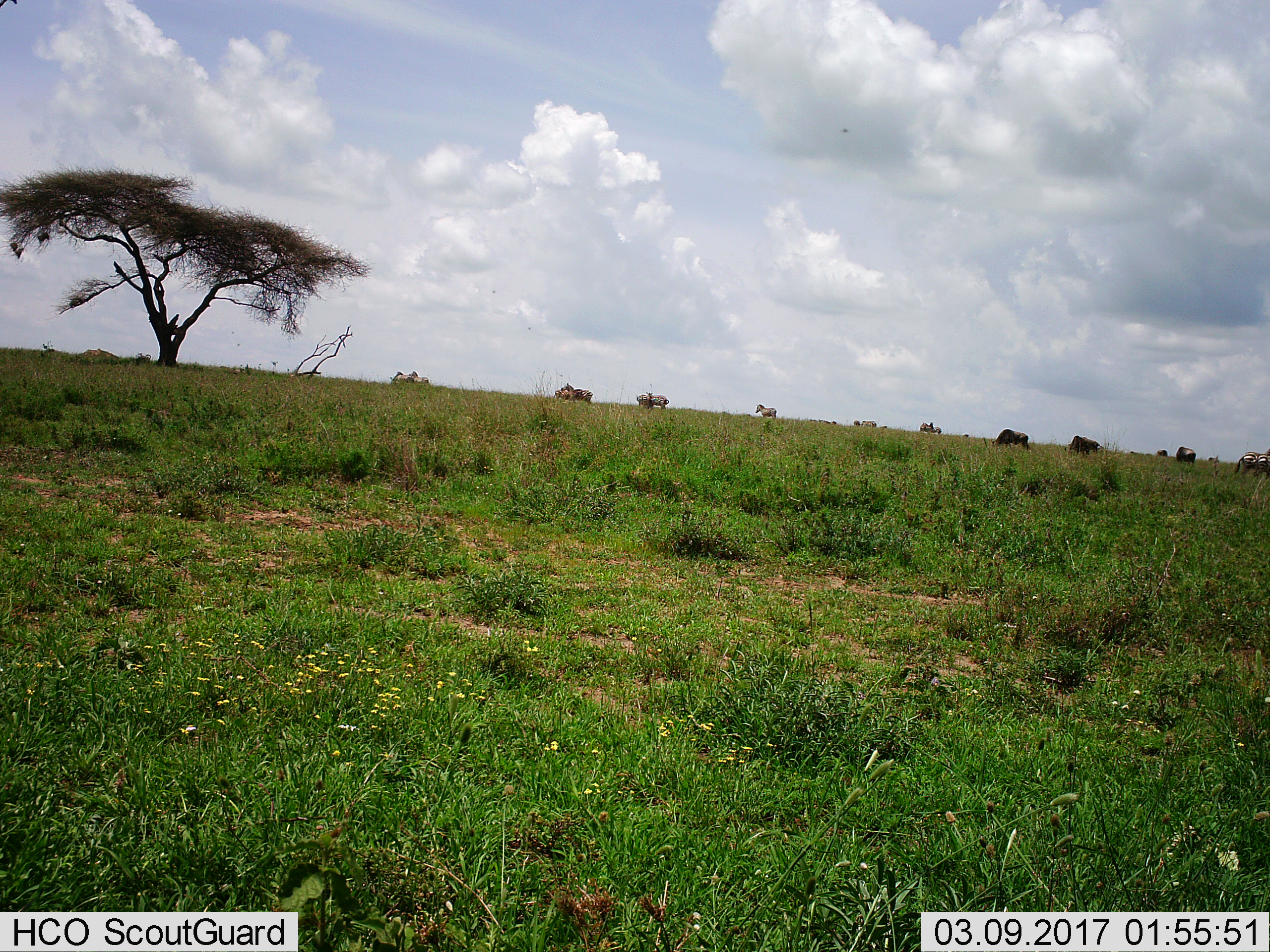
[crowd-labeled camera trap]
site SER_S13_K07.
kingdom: Animalia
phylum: Chordata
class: Mammalia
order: Perissodactyla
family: Equidae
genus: Equus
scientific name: Equus quagga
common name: plains zebra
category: zebraplains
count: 9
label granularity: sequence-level